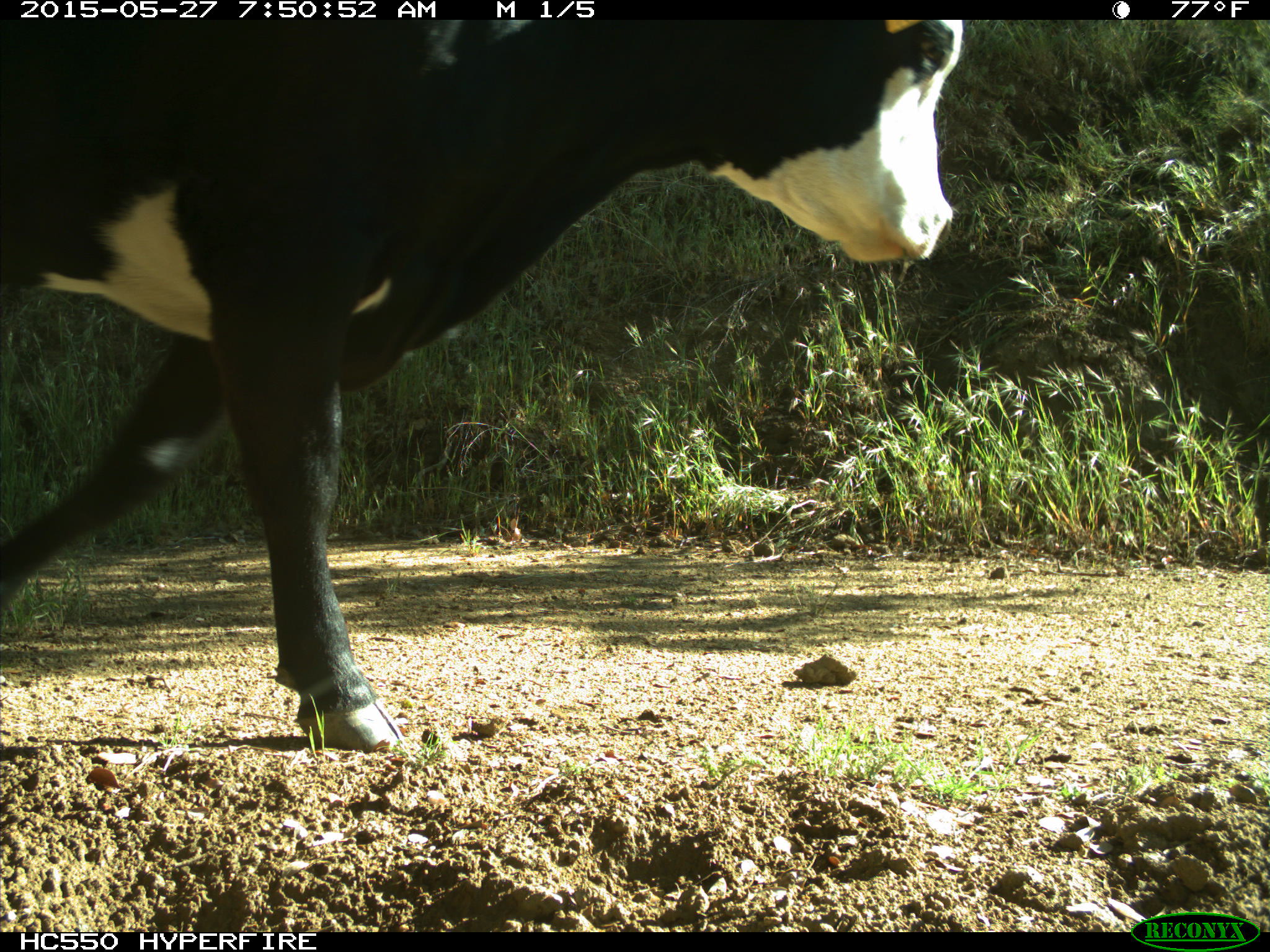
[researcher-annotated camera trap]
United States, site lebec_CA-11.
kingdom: Animalia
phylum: Chordata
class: Mammalia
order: Artiodactyla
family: Bovidae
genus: Bos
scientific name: Bos taurus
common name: domestic cow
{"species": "Bos taurus (domestic cow)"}